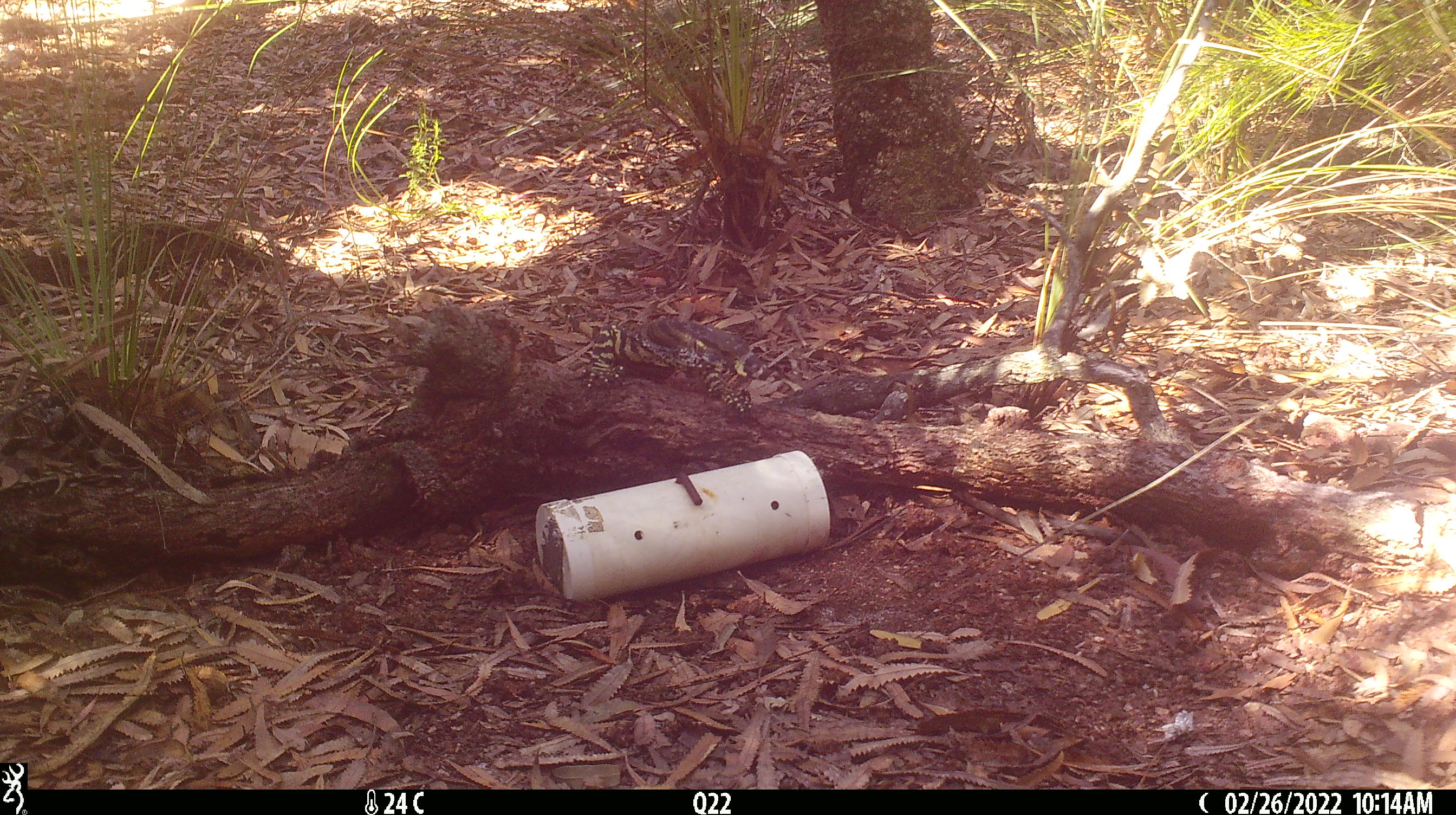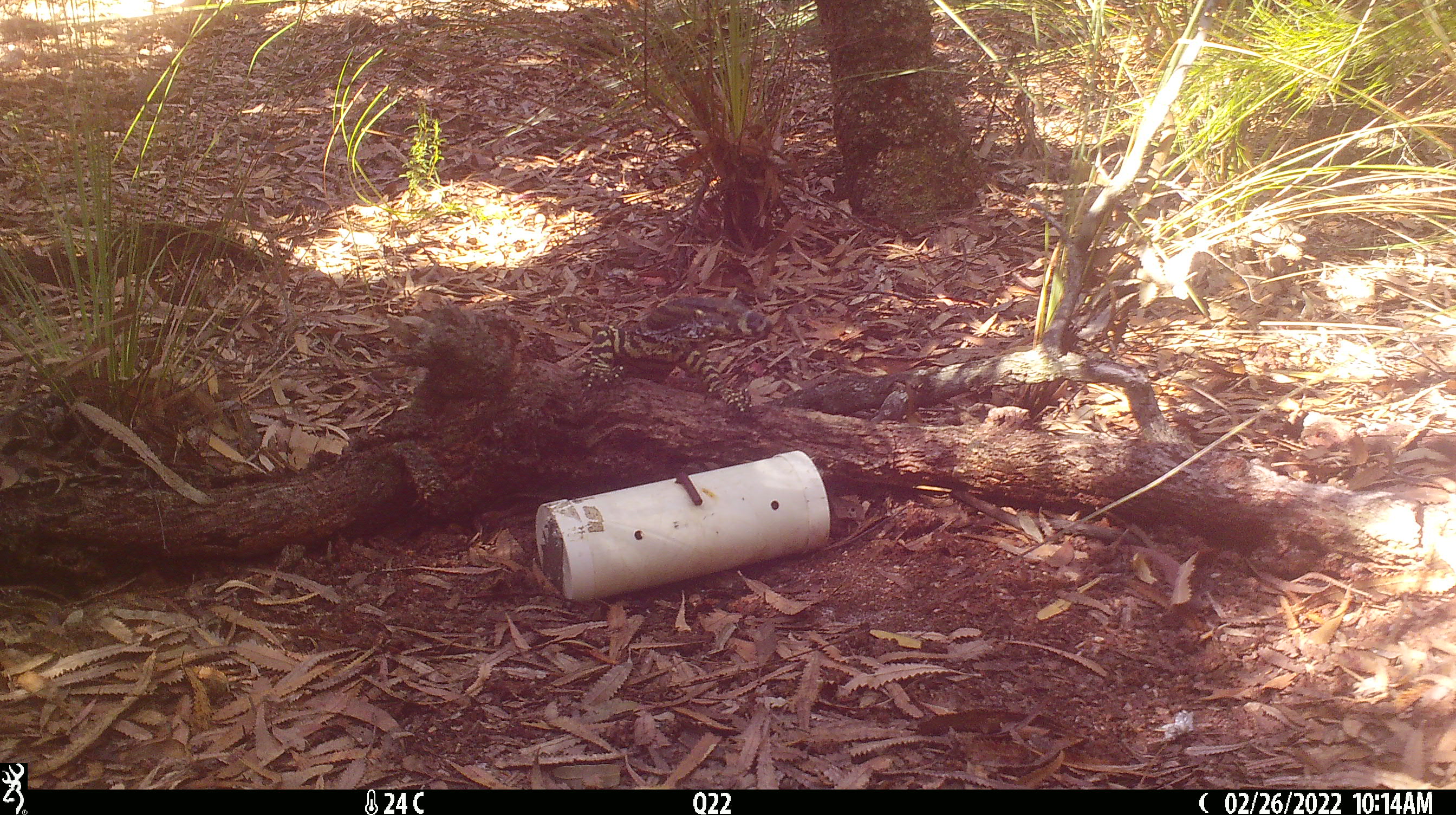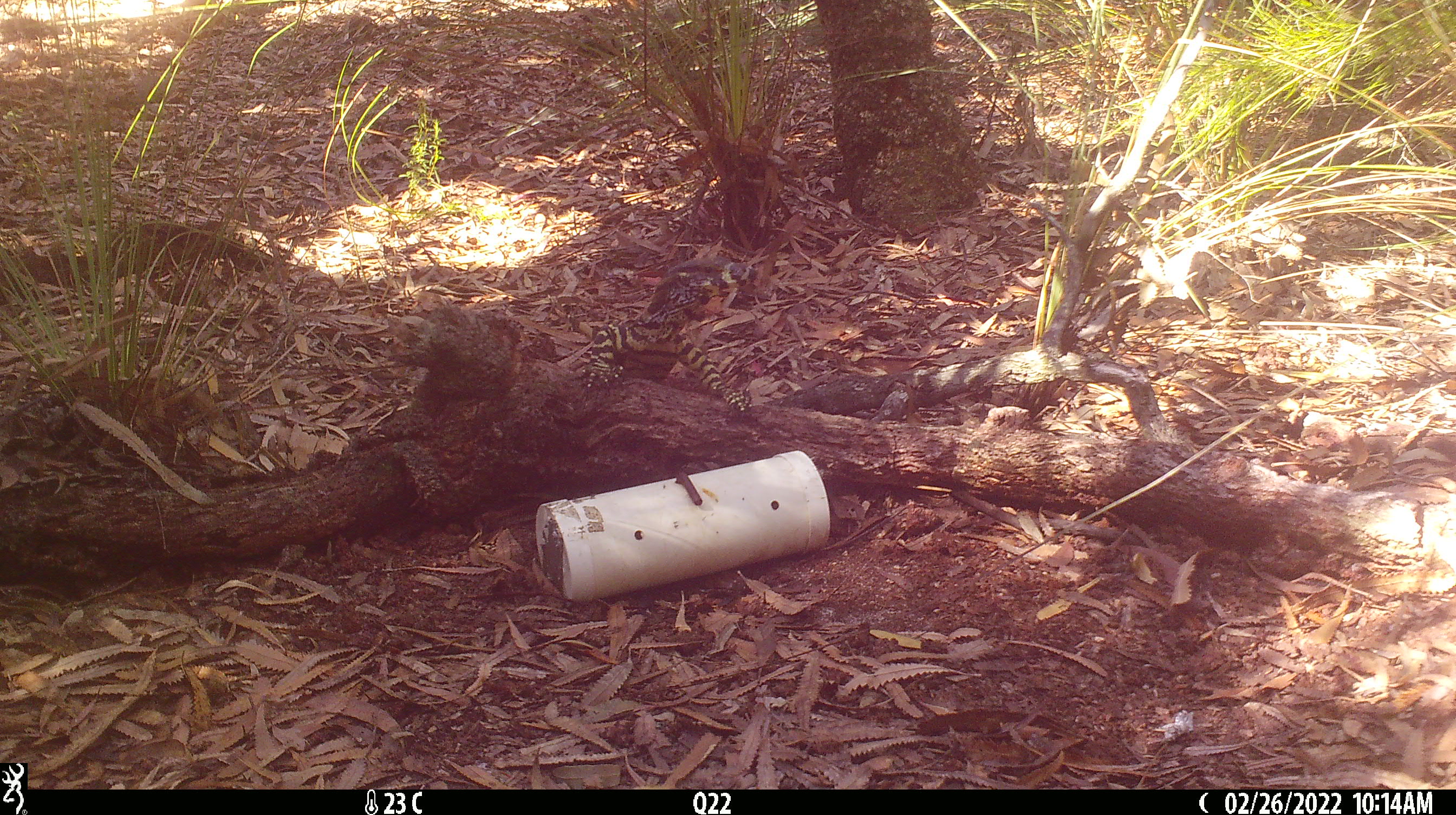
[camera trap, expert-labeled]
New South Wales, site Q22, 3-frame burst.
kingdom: Animalia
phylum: Chordata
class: Reptilia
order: Squamata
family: Varanidae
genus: Varanus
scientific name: Varanus varius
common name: lace monitor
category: goanna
Goanna (lace monitor) (Varanus varius).